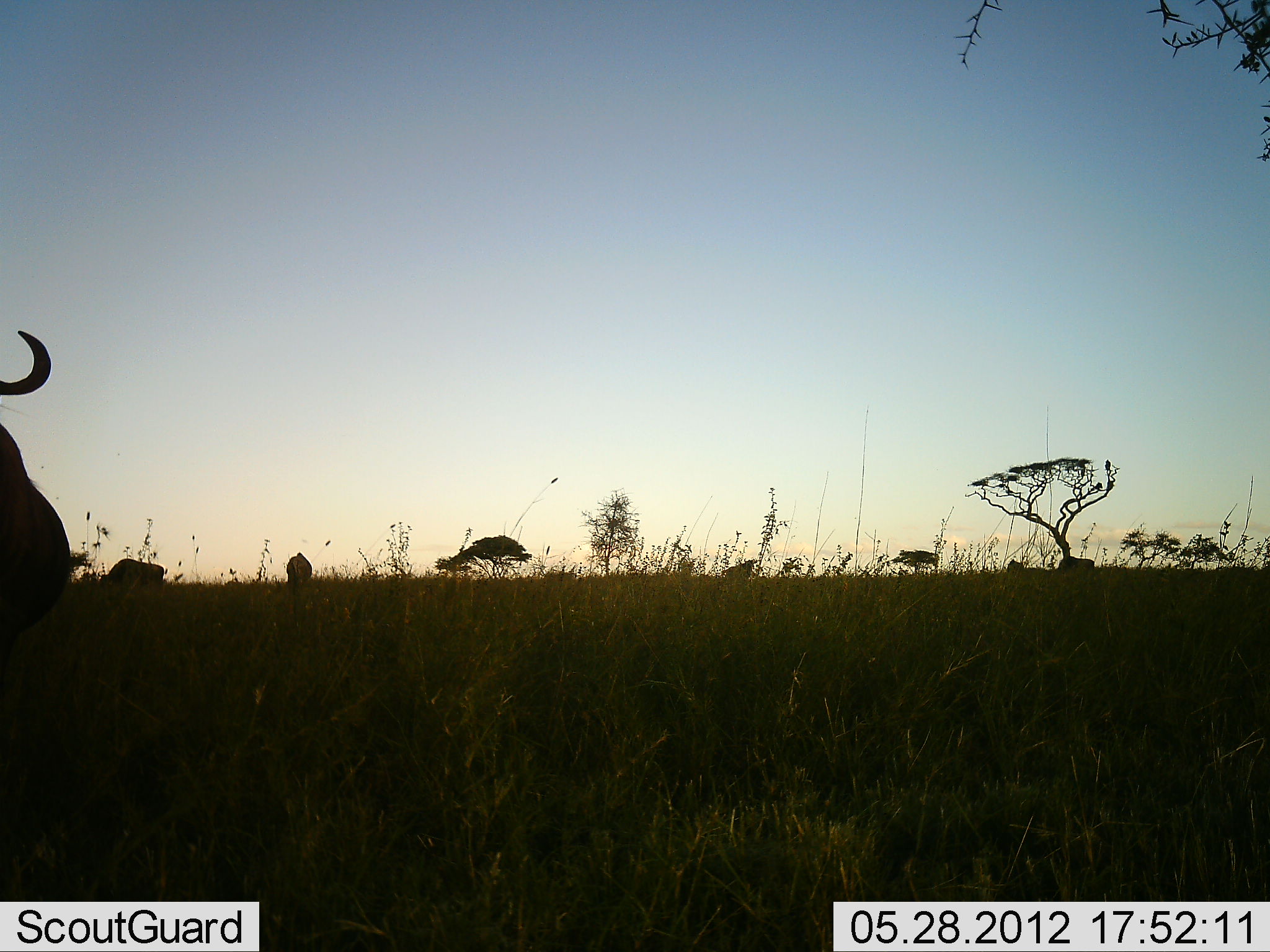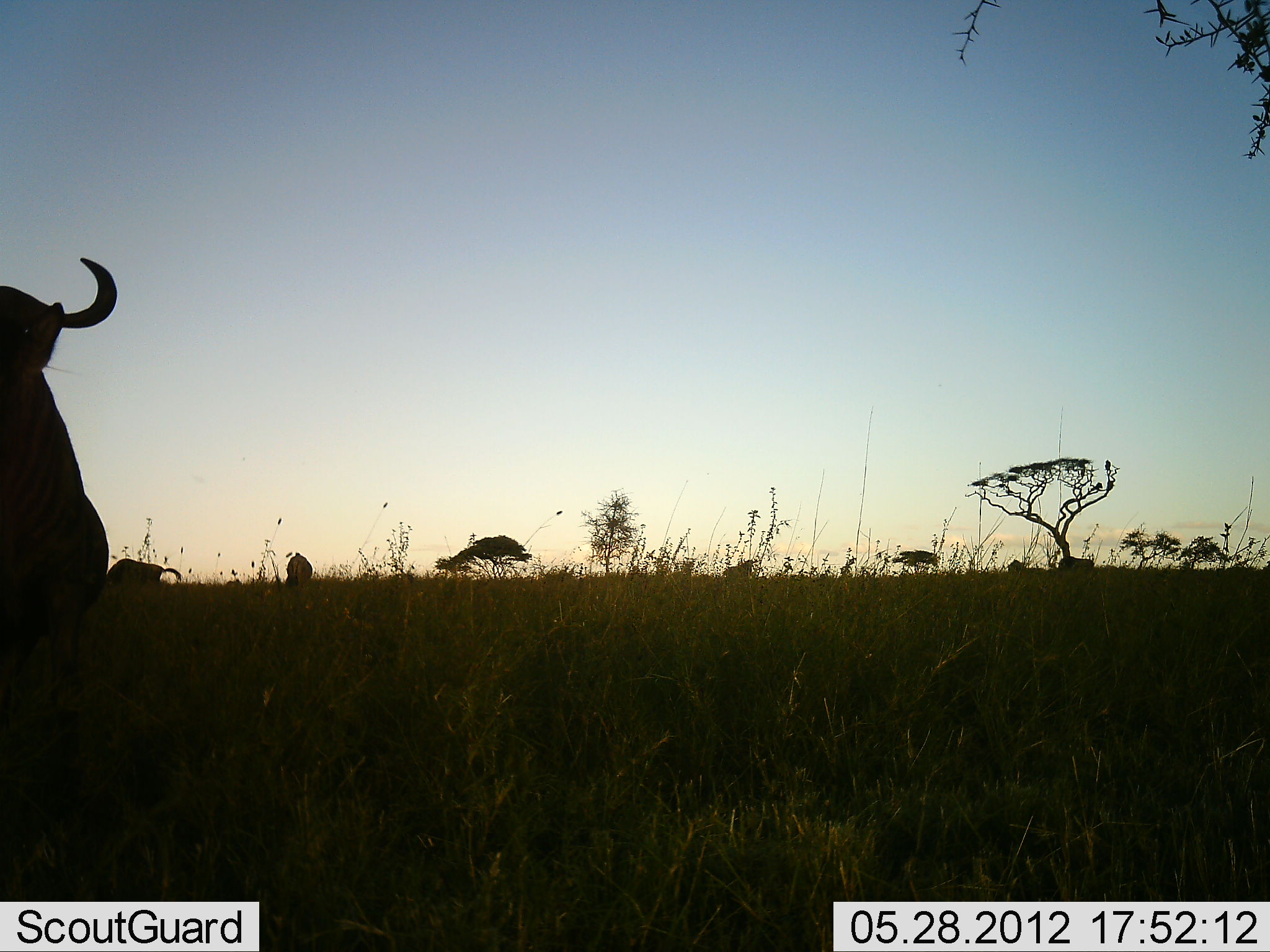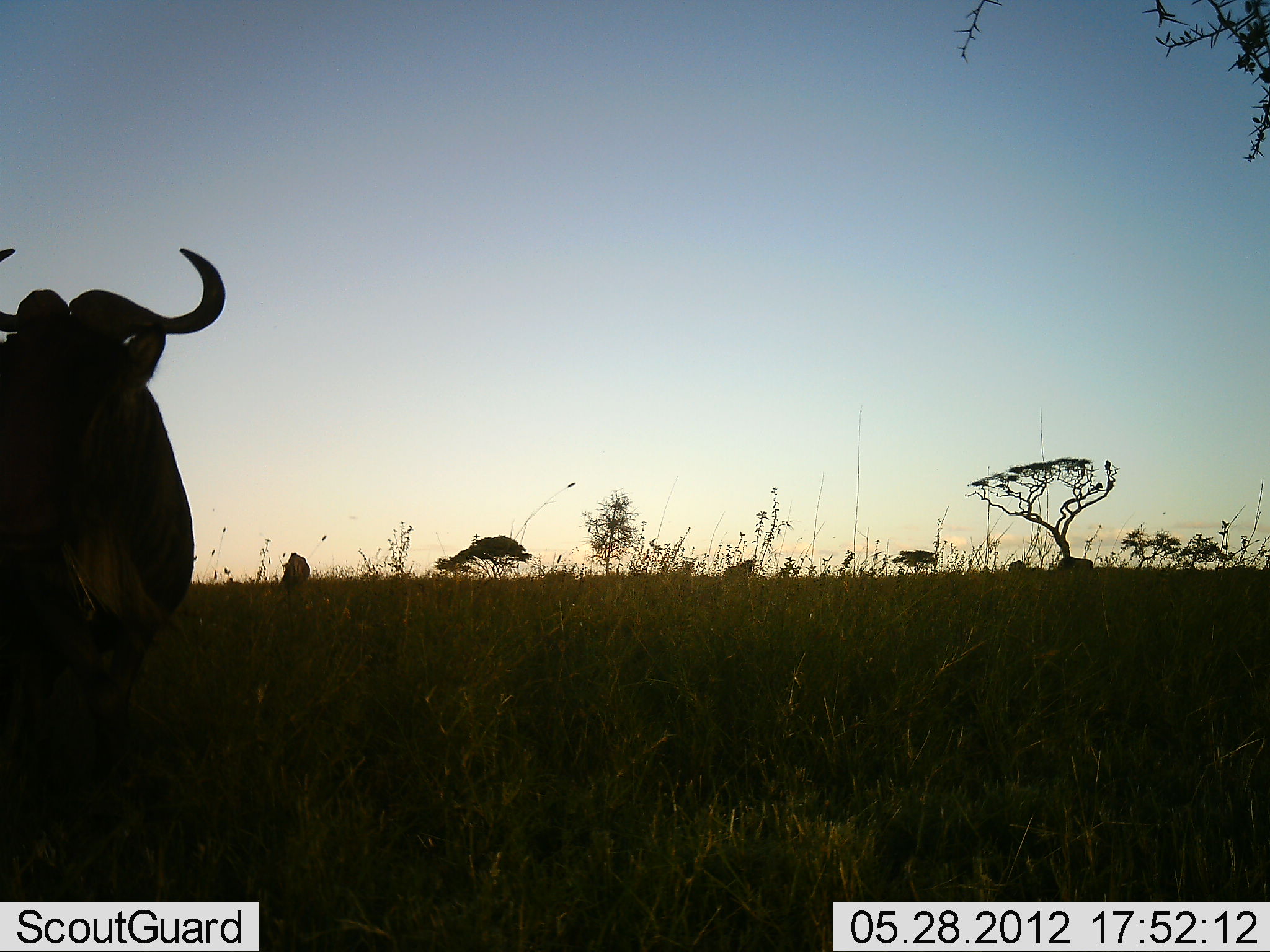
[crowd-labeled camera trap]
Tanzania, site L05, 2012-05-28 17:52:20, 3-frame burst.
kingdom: Animalia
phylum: Chordata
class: Mammalia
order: Artiodactyla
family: Bovidae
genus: Connochaetes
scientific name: Connochaetes taurinus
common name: blue wildebeest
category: wildebeest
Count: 3.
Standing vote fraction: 70%.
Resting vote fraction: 0%.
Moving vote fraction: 30%.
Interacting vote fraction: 0%.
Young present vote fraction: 0%.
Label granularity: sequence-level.